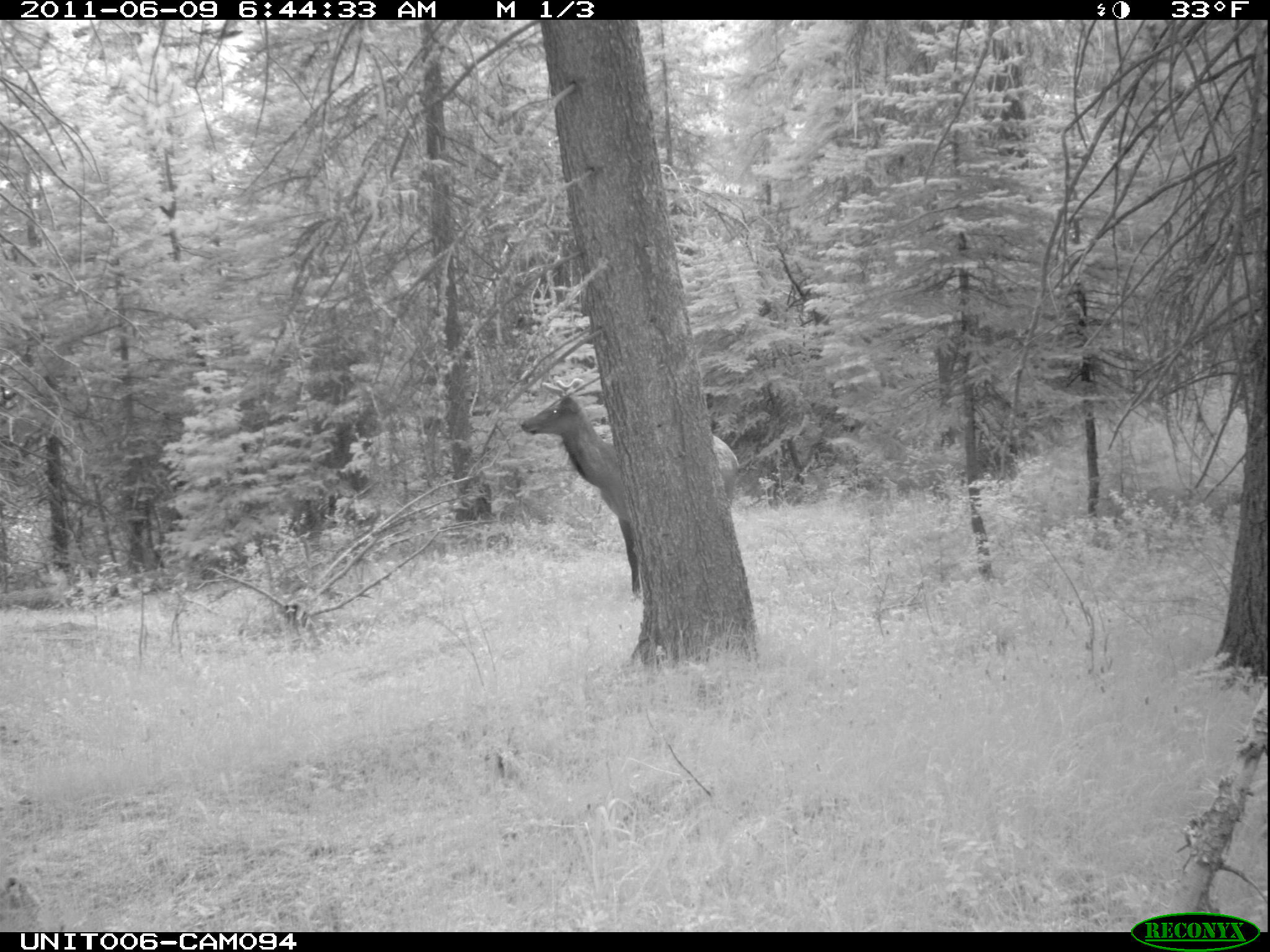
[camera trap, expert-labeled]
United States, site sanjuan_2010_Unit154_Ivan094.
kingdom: Animalia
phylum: Chordata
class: Mammalia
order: Artiodactyla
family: Cervidae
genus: Cervus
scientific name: Cervus elaphus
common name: red deer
Cervus elaphus (red deer).